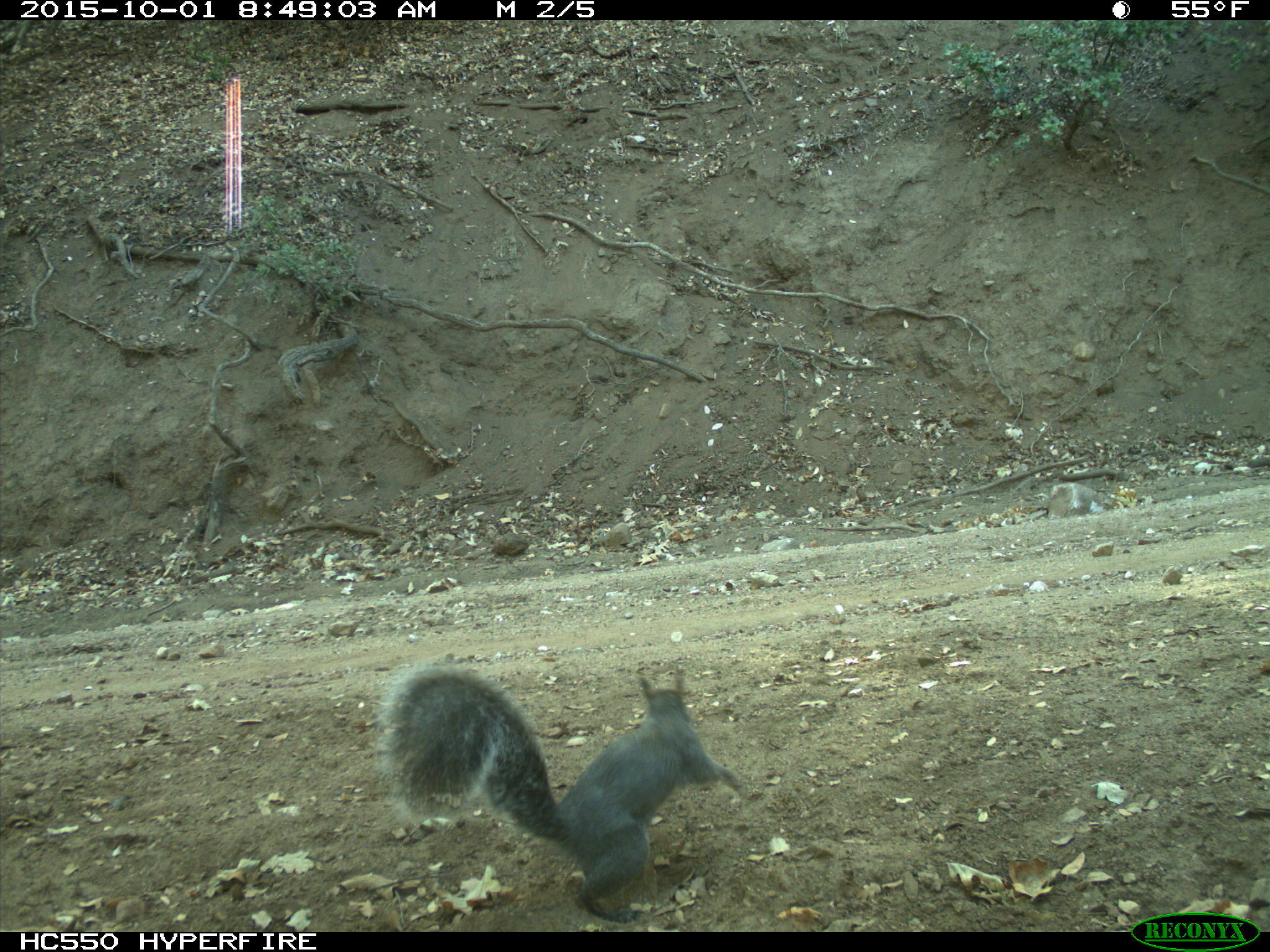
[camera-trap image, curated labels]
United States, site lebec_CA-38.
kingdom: Animalia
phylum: Chordata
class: Mammalia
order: Rodentia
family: Sciuridae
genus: Sciurus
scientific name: Sciurus carolinensis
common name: eastern gray squirrel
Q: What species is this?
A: Sciurus carolinensis (eastern gray squirrel).